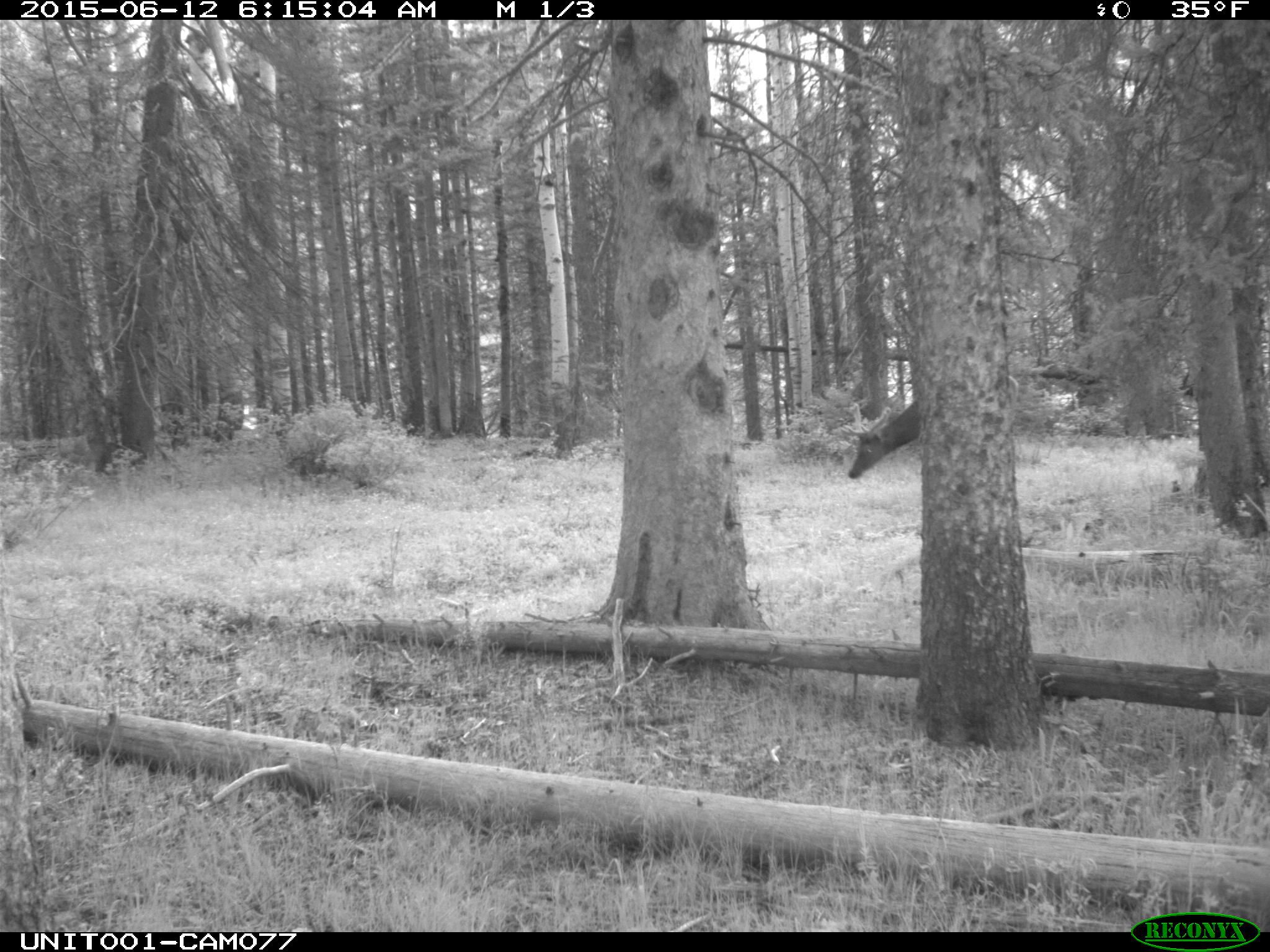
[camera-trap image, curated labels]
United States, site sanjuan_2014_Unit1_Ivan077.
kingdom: Animalia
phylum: Chordata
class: Mammalia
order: Artiodactyla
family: Cervidae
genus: Cervus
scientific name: Cervus elaphus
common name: red deer